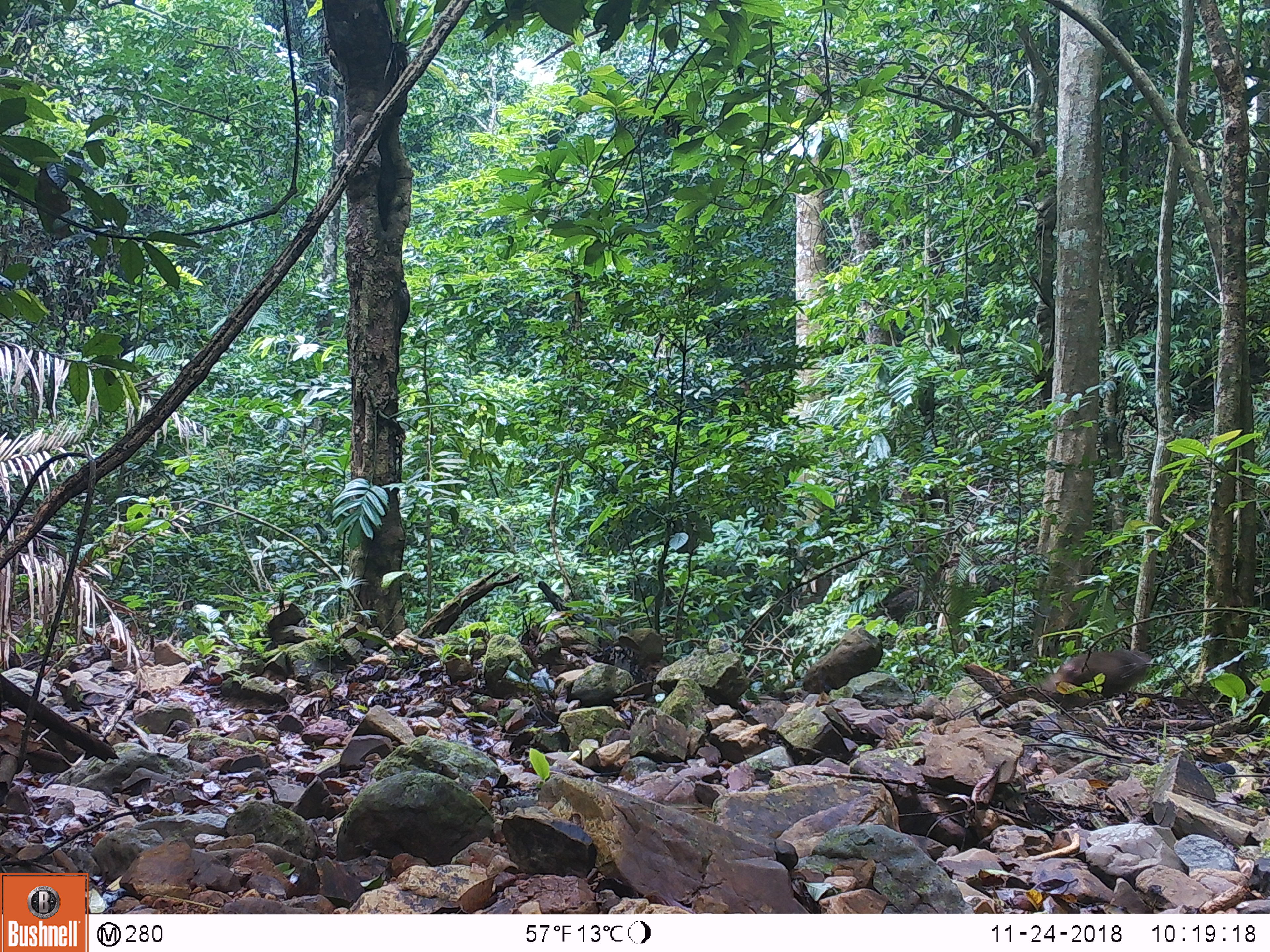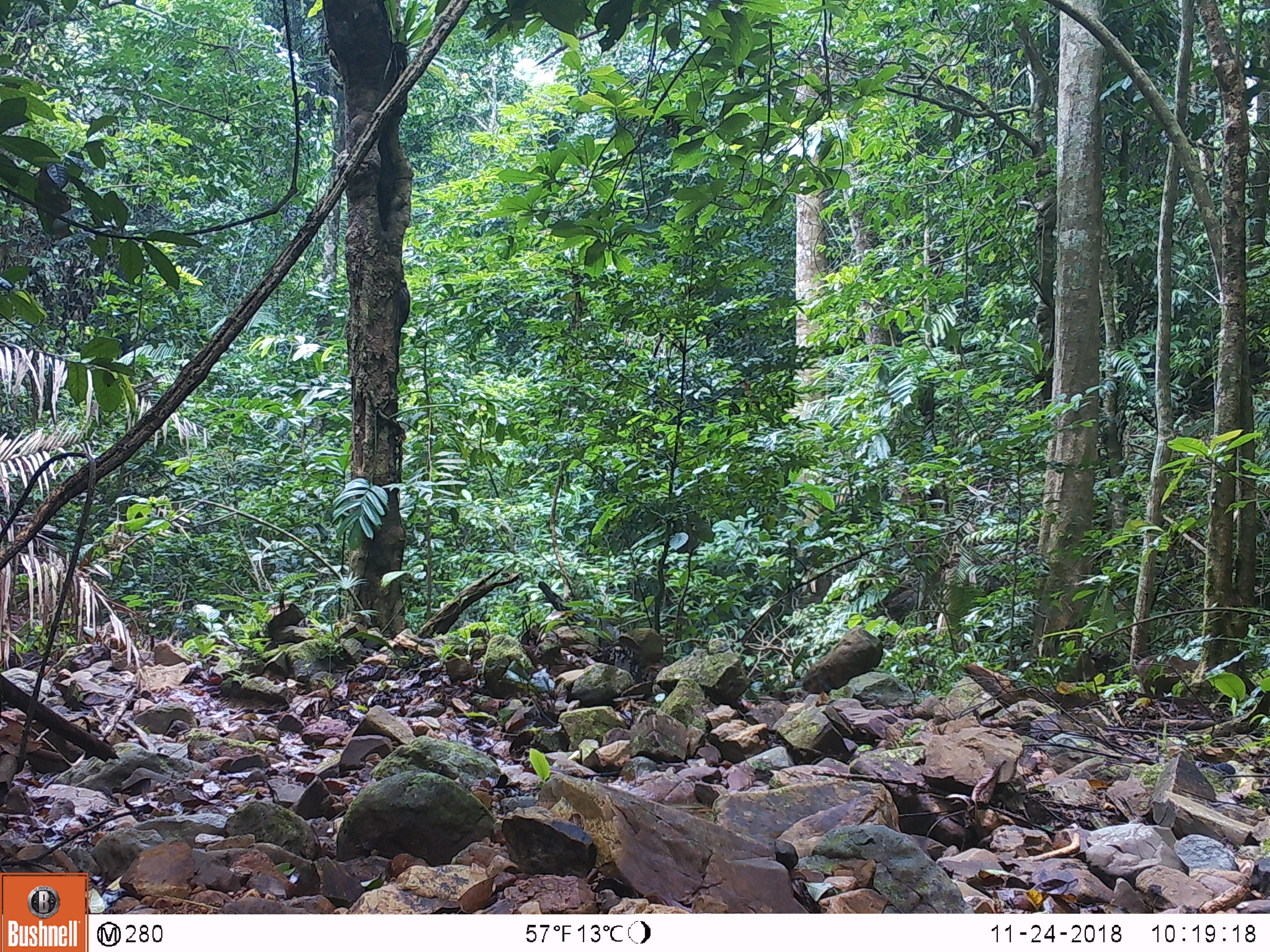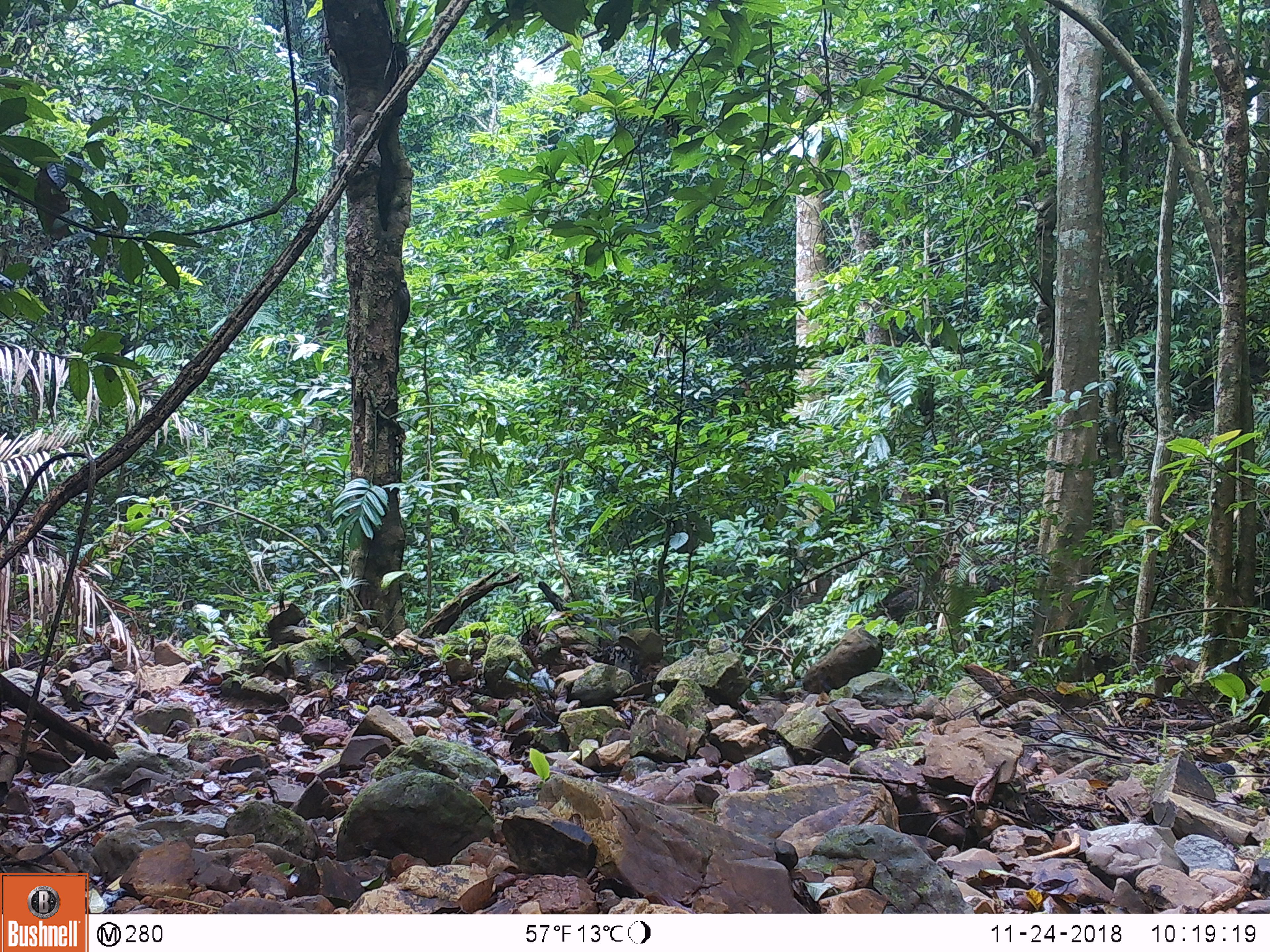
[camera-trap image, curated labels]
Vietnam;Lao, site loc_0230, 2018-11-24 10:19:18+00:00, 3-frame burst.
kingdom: Animalia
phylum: Chordata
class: Mammalia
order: Primates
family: Cercopithecidae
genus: Macaca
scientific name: Macaca arctoides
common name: stump-tailed macaque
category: stump tailed macaque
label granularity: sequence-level